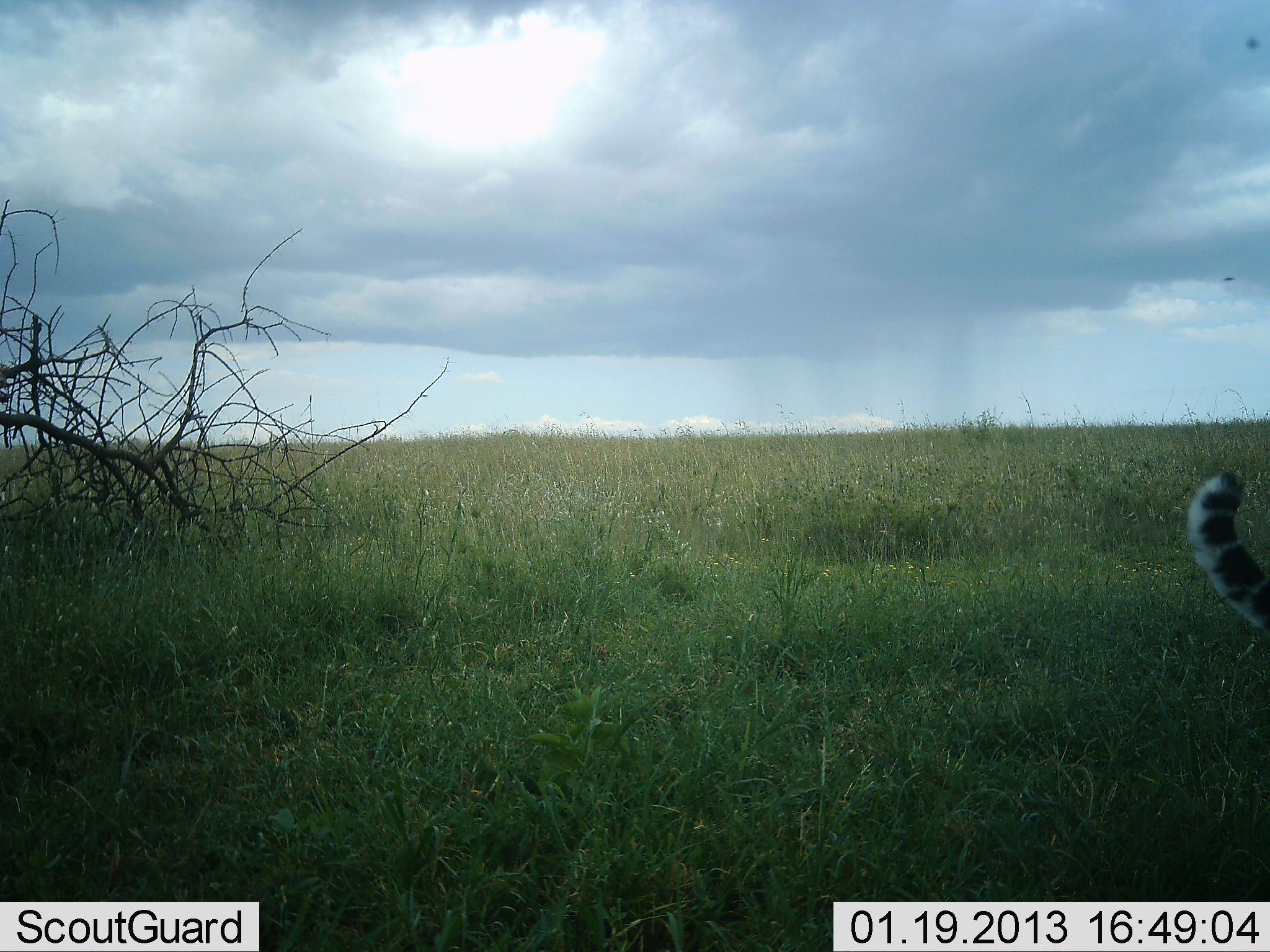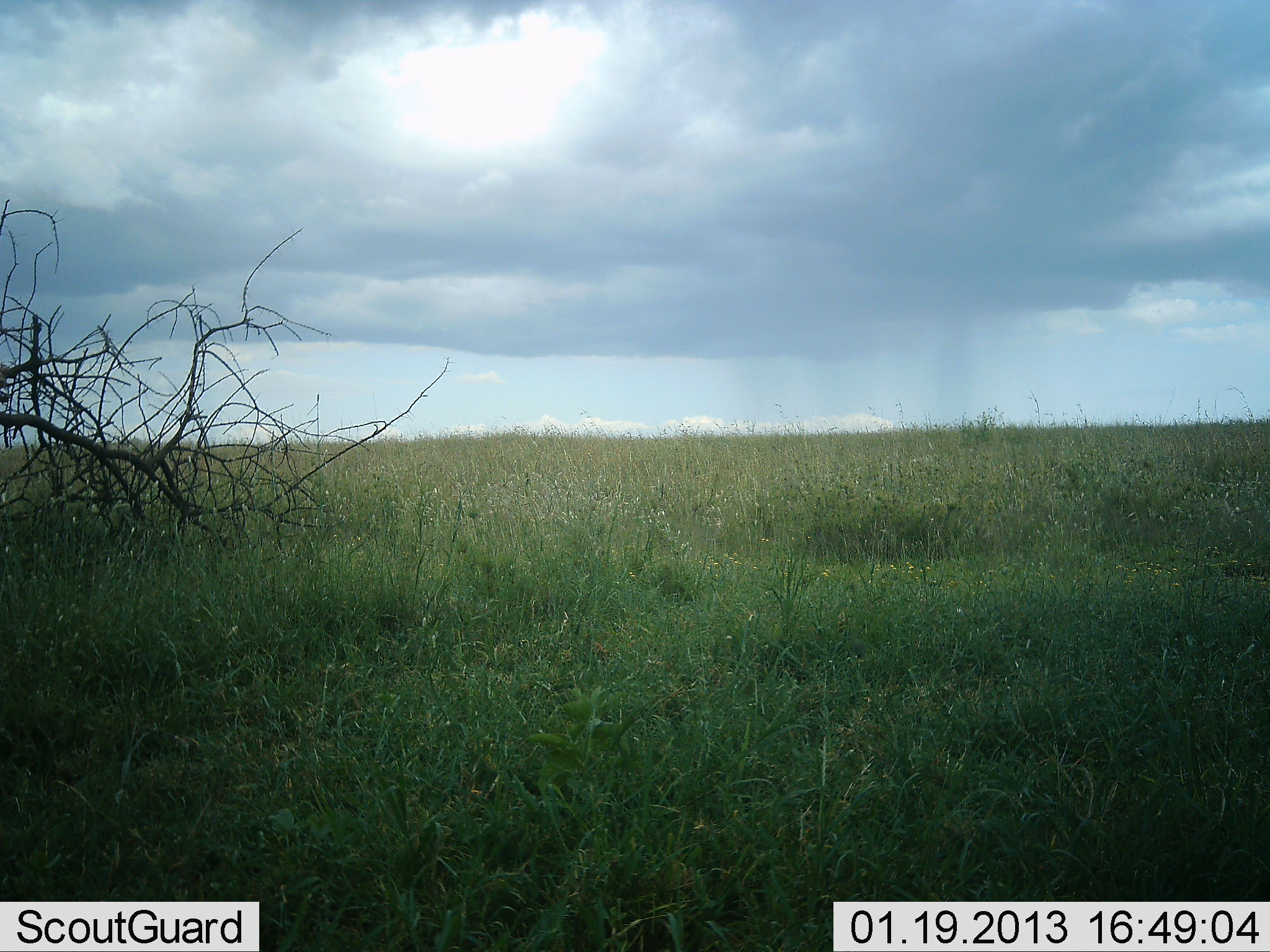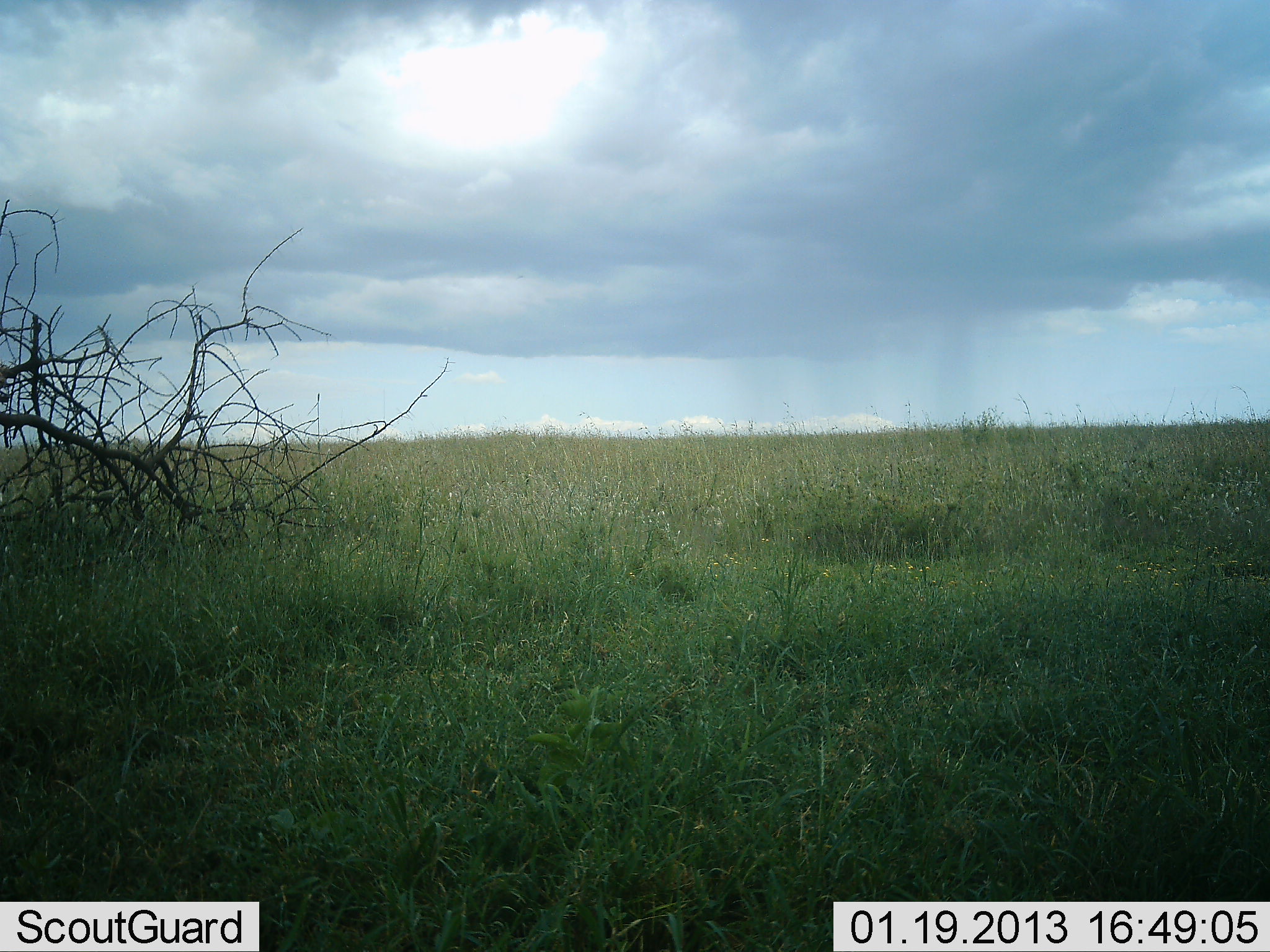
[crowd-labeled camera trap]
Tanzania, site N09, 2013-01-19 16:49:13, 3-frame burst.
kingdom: Animalia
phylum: Chordata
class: Mammalia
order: Carnivora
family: Felidae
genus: Panthera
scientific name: Panthera pardus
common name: leopard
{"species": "leopard (Panthera pardus)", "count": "1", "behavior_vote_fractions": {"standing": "12%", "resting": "0%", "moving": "88%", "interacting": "0%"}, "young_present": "0%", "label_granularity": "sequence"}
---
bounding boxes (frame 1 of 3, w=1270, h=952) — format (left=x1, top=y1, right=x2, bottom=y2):
animal: (left=1184, top=466, right=1270, bottom=634)